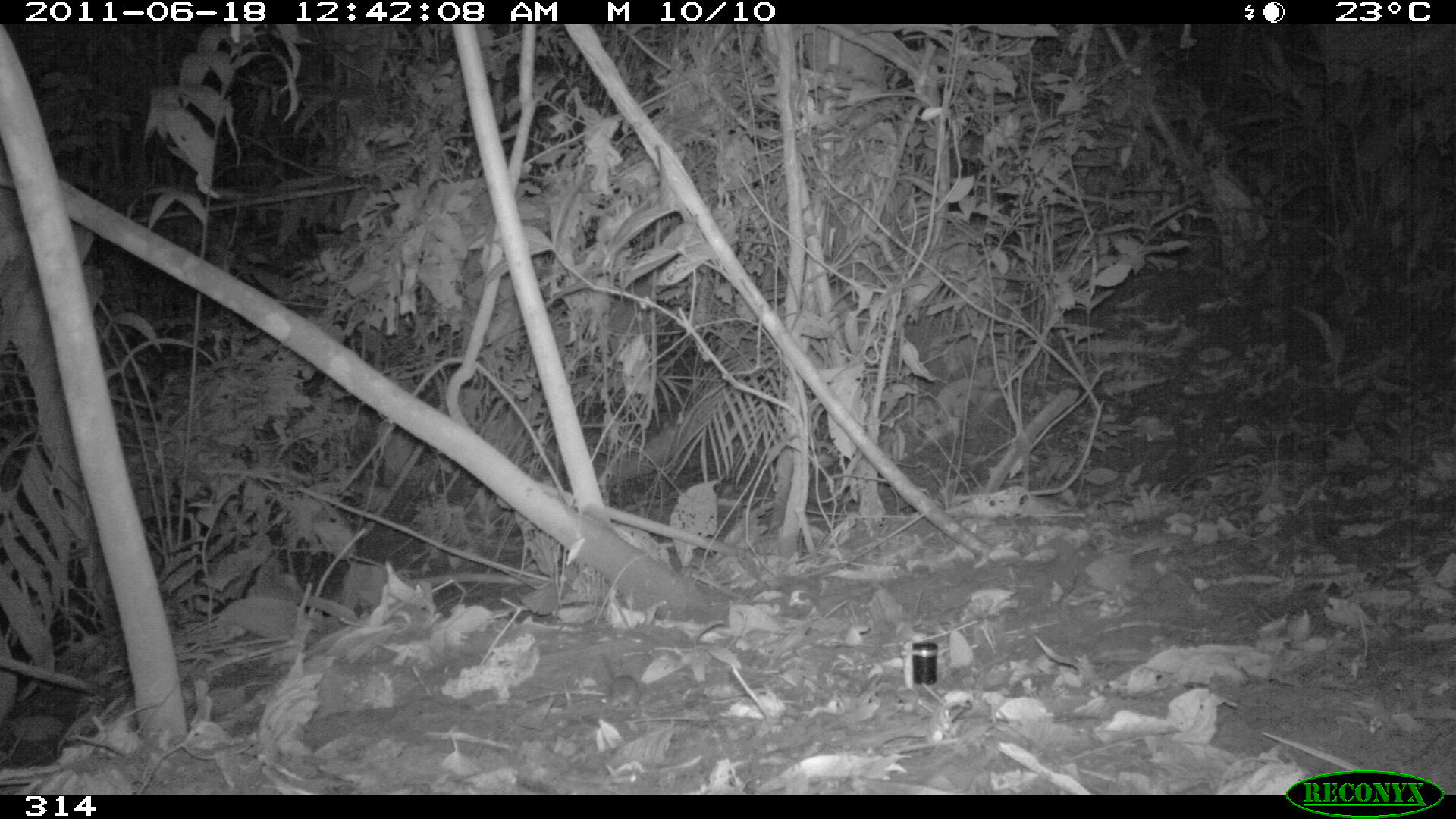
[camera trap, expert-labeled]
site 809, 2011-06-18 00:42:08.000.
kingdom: Animalia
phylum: Chordata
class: Mammalia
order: Rodentia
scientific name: Rodentia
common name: rodents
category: unknown rodent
Unknown rodent (rodents) (Rodentia).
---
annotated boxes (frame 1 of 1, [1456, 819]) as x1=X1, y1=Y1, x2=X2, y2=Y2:
unknown rodent: x1=597, y1=651, x2=640, y2=709